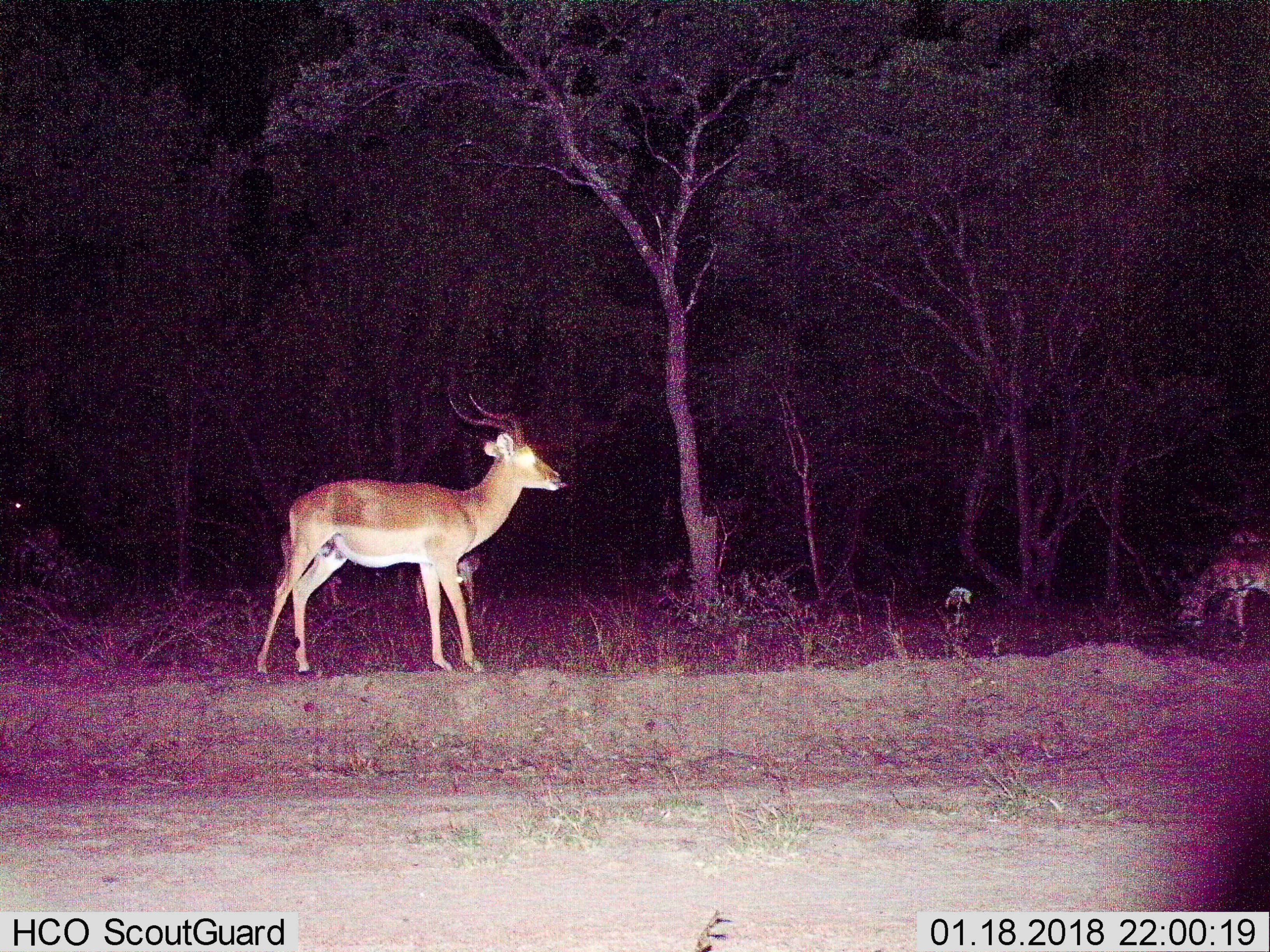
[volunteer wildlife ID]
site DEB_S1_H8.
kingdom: Animalia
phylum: Chordata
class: Mammalia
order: Artiodactyla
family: Bovidae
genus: Aepyceros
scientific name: Aepyceros melampus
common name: impala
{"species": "impala (Aepyceros melampus)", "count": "4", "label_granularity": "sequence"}